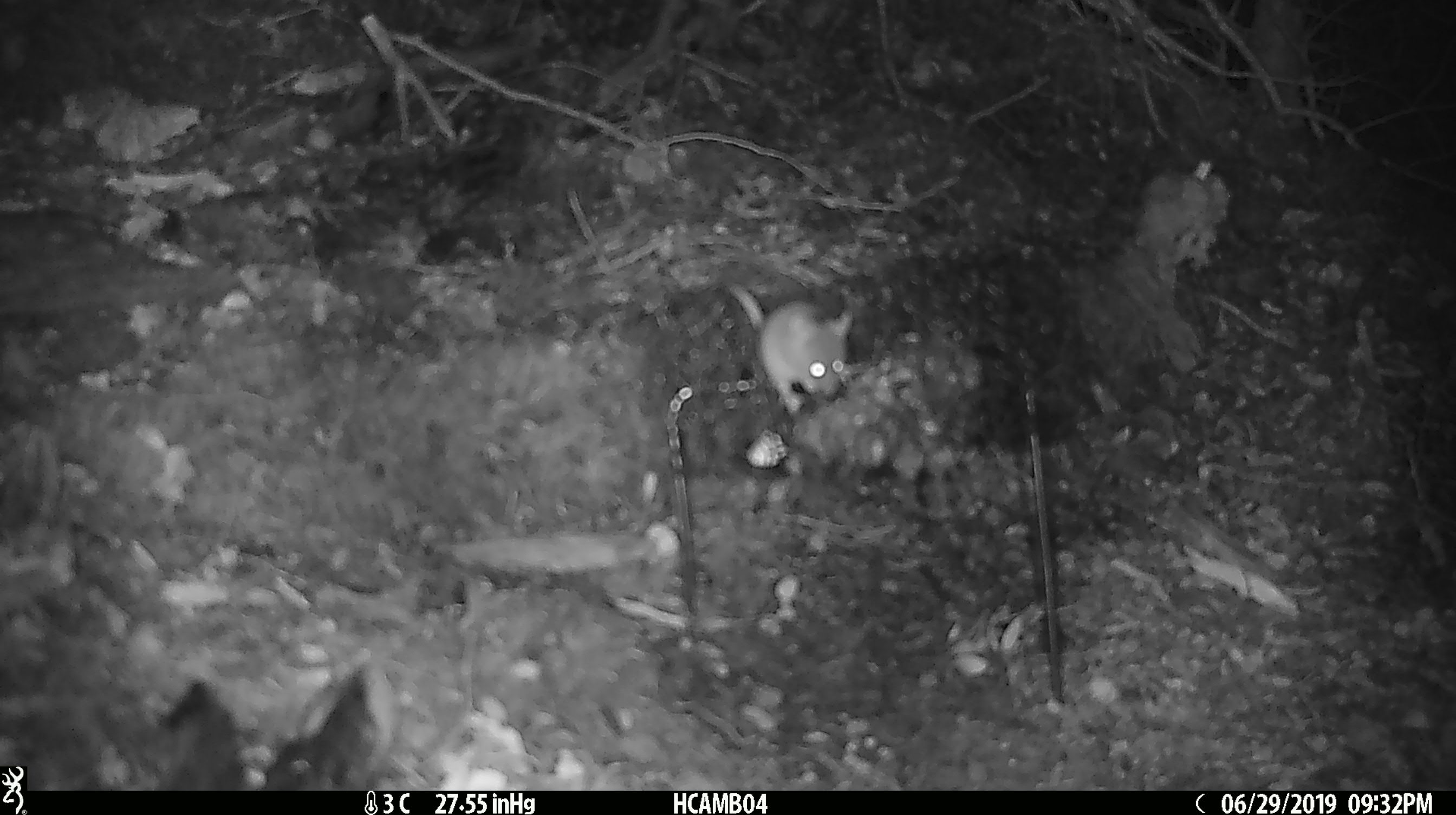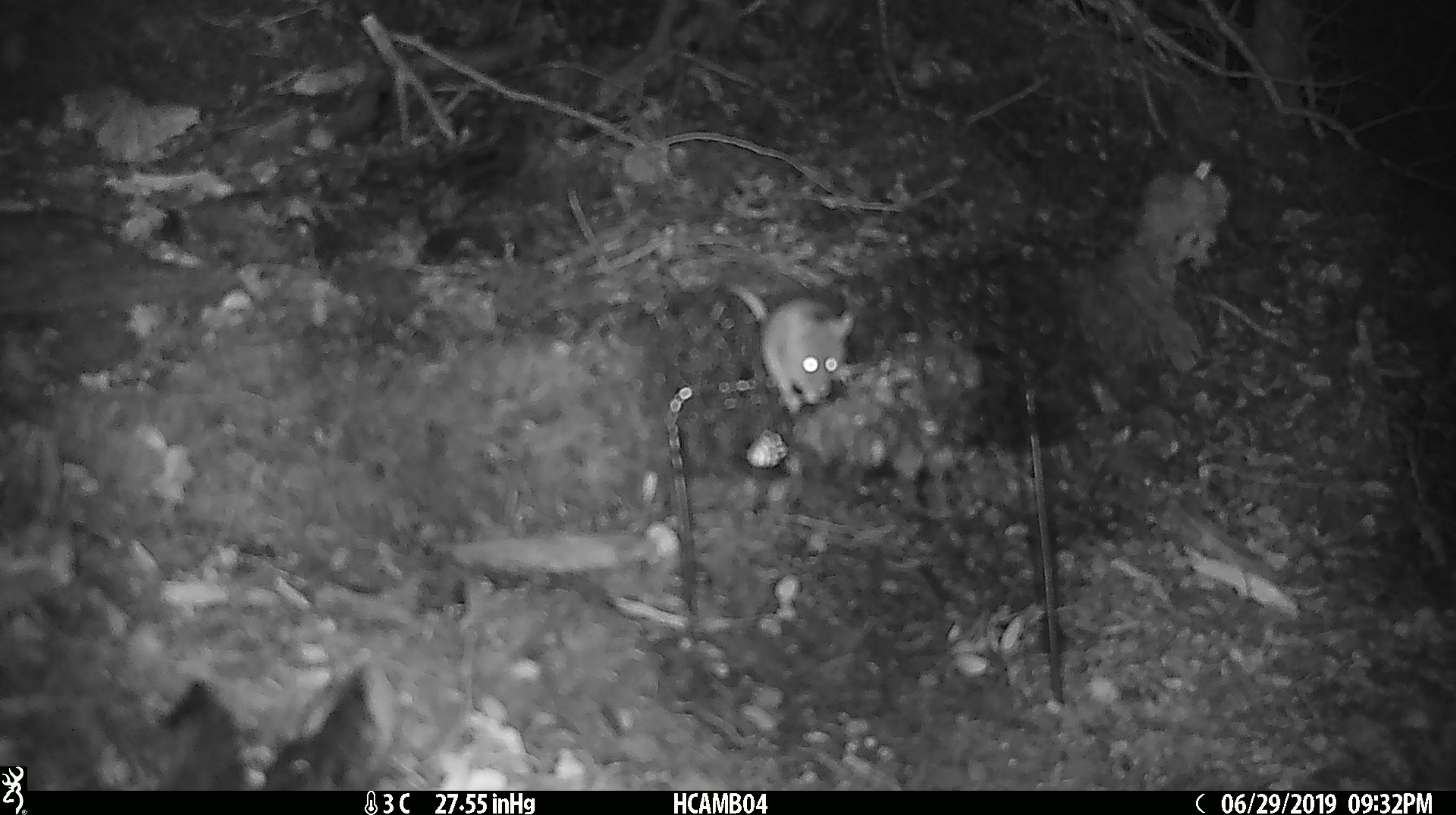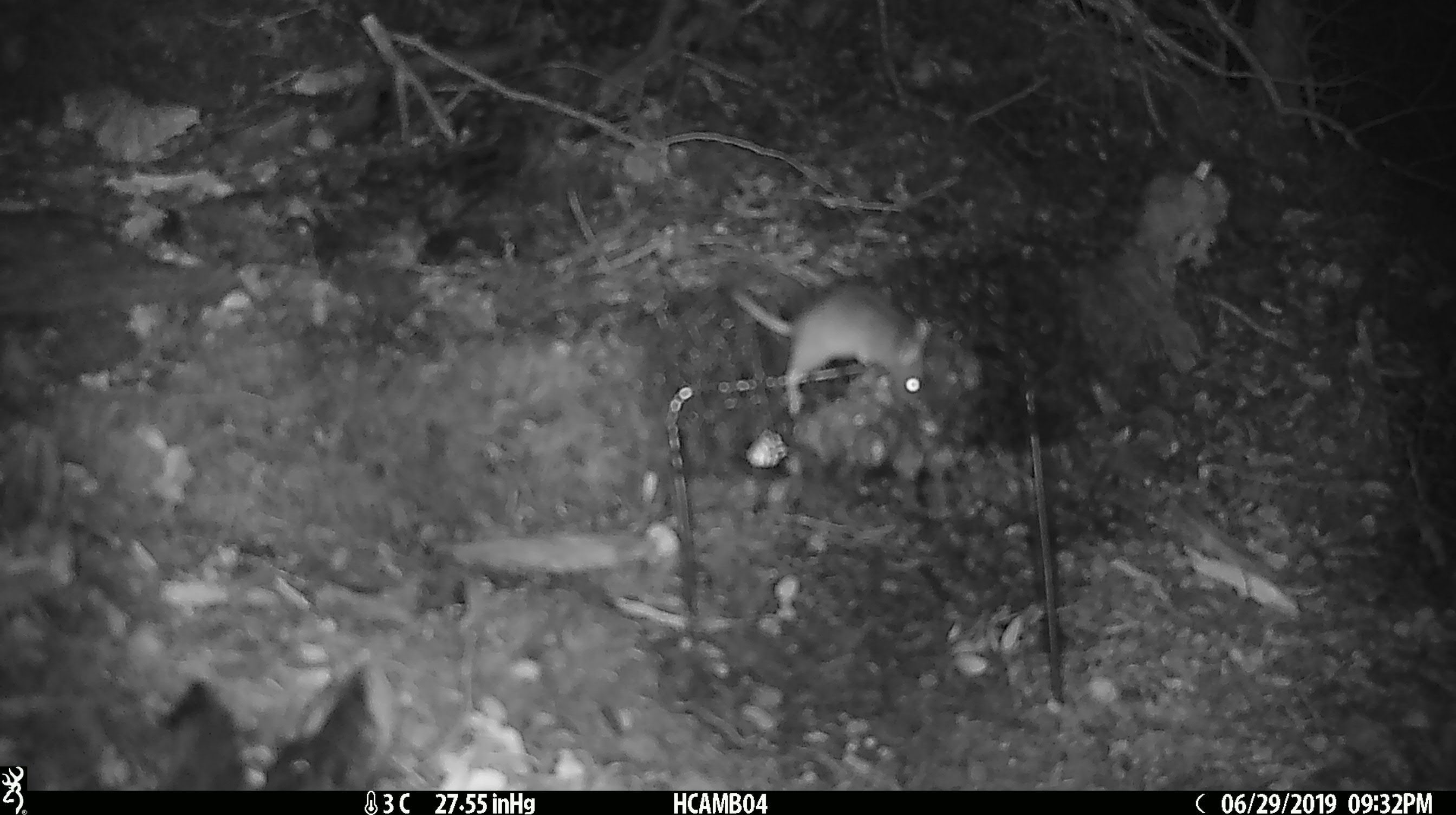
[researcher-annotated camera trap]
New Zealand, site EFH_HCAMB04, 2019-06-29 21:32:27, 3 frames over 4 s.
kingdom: Animalia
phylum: Chordata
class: Mammalia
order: Rodentia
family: Muridae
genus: Mus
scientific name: Mus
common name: mouse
Mouse (Mus).